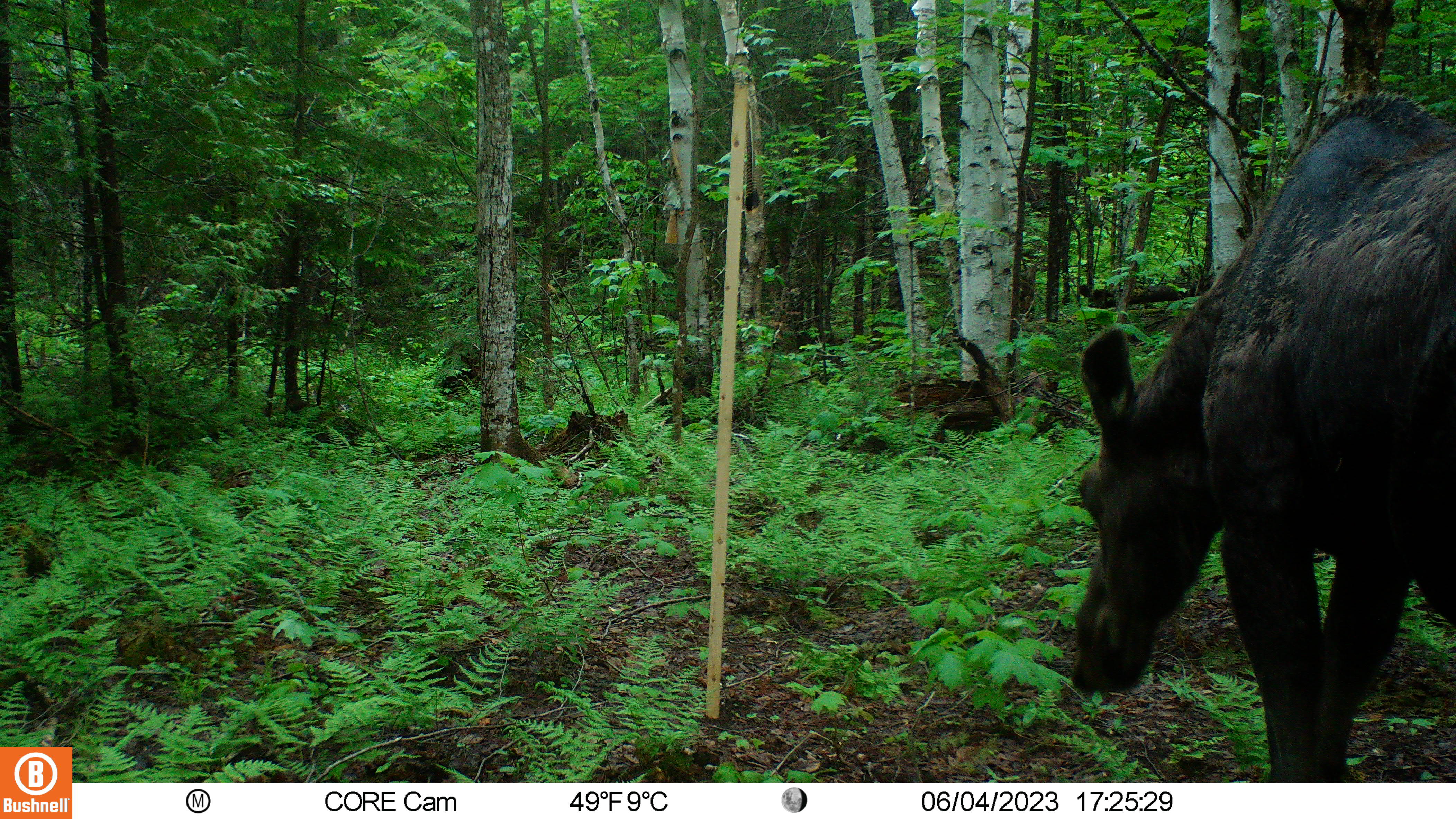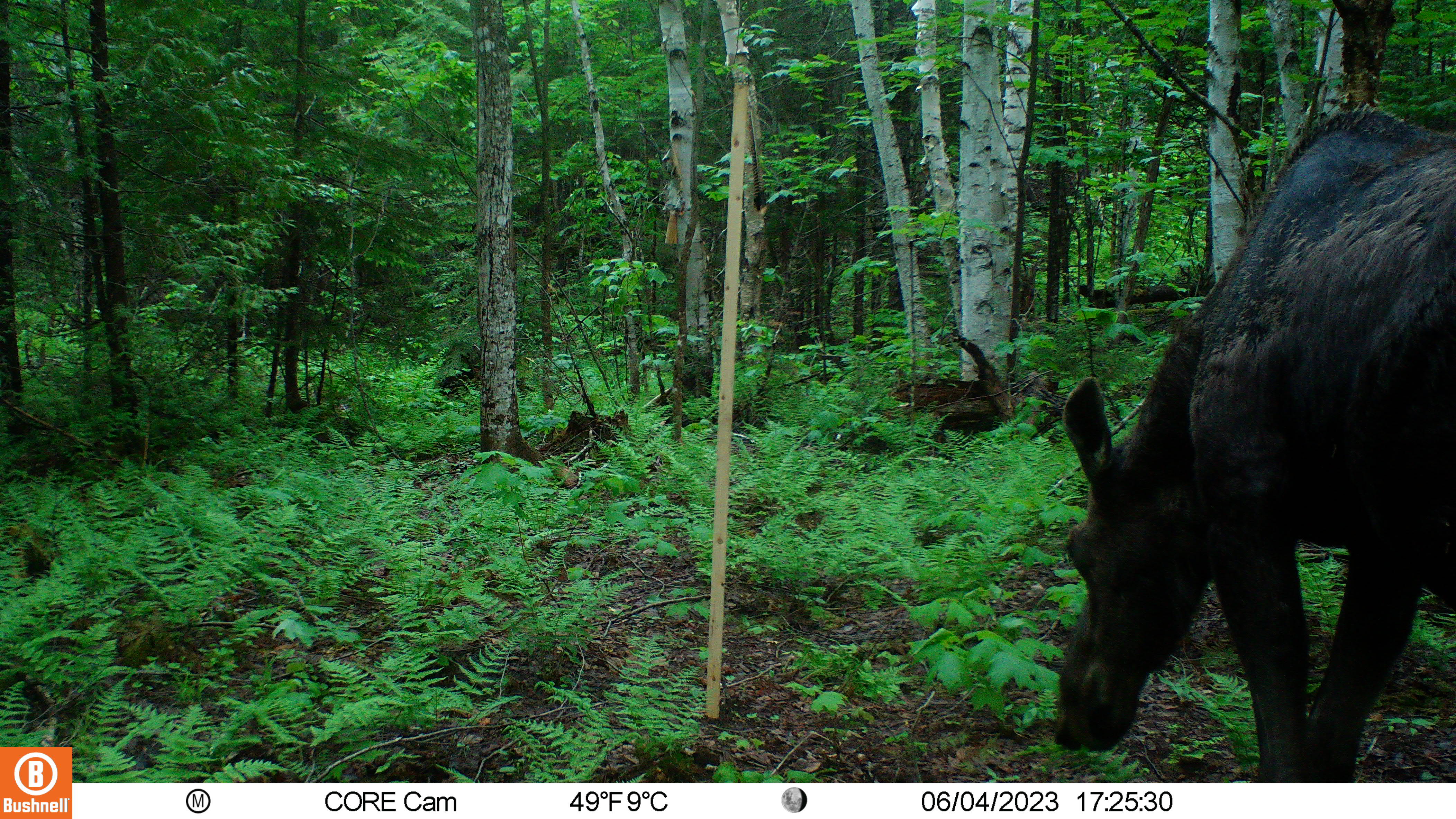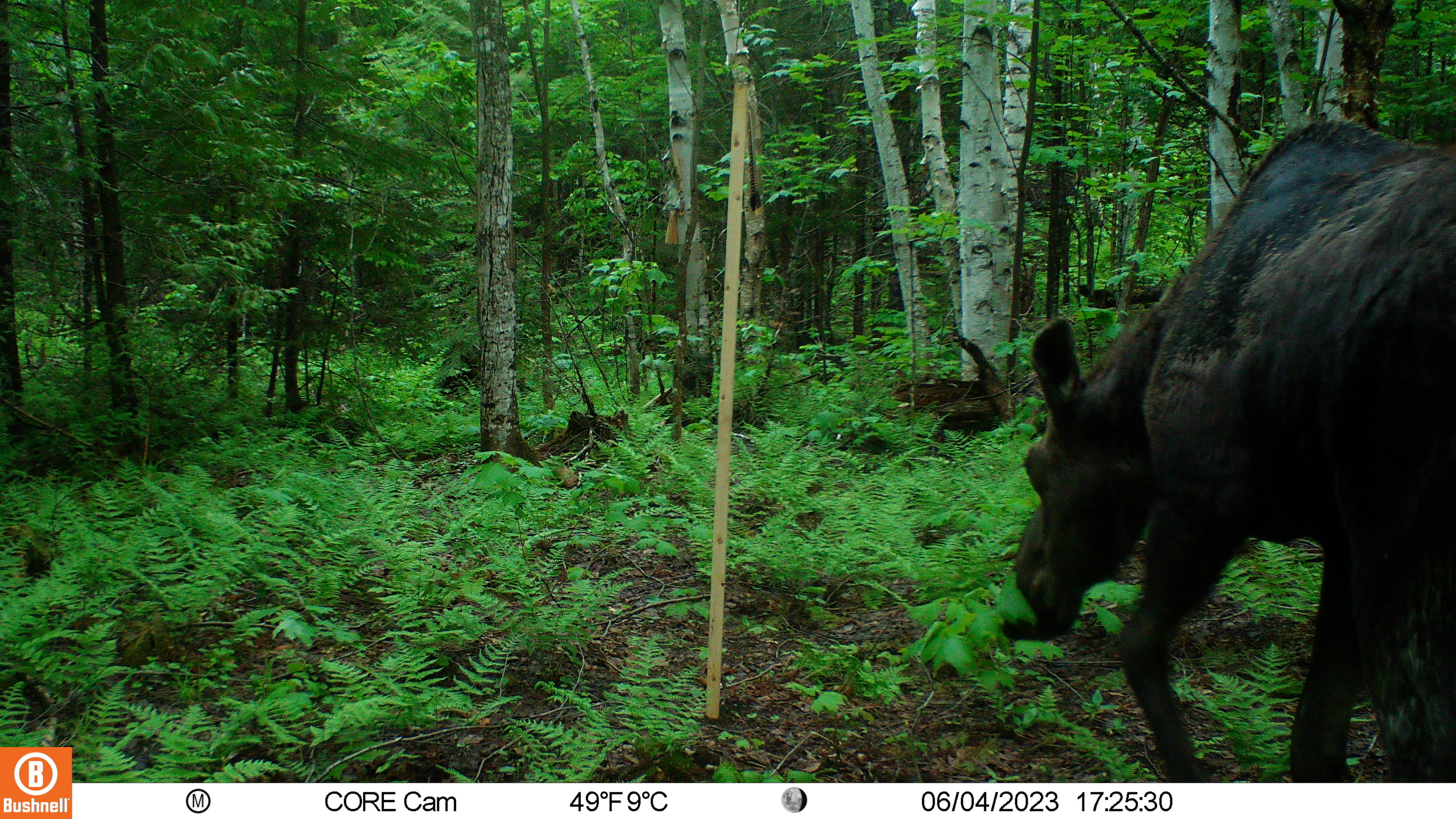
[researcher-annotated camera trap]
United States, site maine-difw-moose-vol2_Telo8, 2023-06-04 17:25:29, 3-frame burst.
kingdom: Animalia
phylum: Chordata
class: Mammalia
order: Artiodactyla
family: Cervidae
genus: Alces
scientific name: Alces alces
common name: moose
Moose (Alces alces).